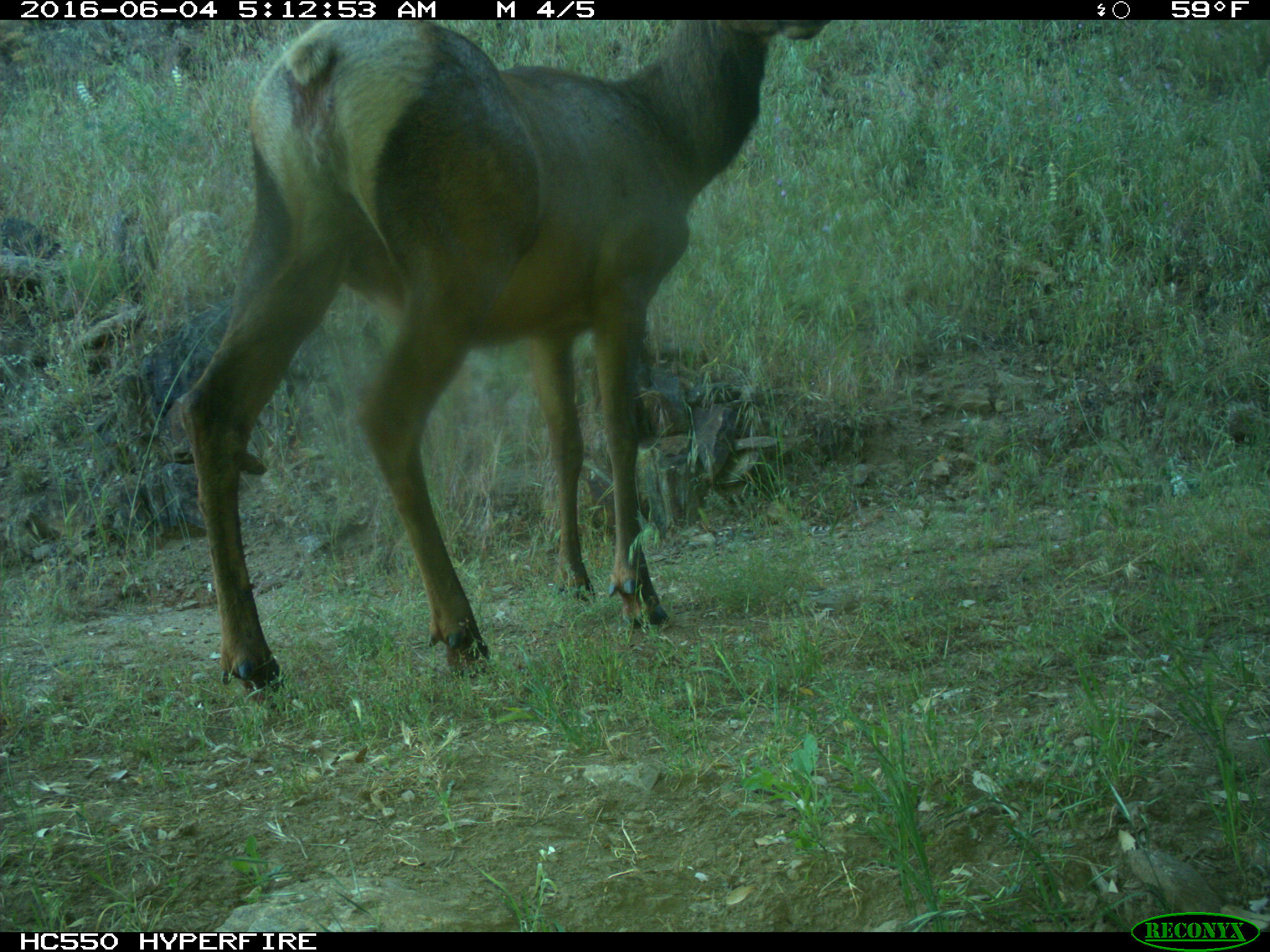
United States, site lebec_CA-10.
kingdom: Animalia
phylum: Chordata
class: Mammalia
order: Artiodactyla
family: Cervidae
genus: Cervus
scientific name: Cervus canadensis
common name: elk